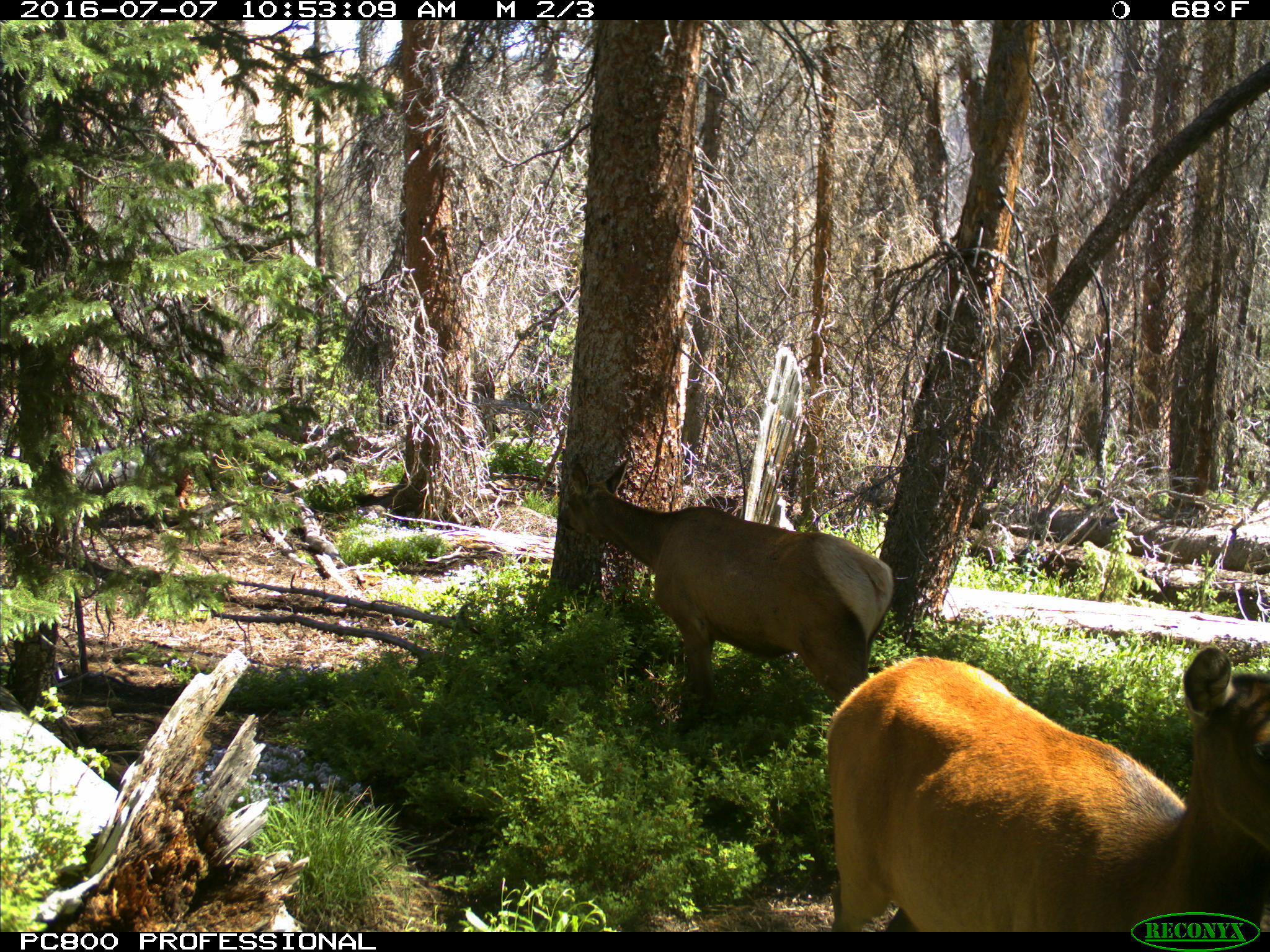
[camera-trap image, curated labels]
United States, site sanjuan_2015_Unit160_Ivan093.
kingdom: Animalia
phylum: Chordata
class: Mammalia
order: Artiodactyla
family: Cervidae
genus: Cervus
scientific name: Cervus elaphus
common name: red deer